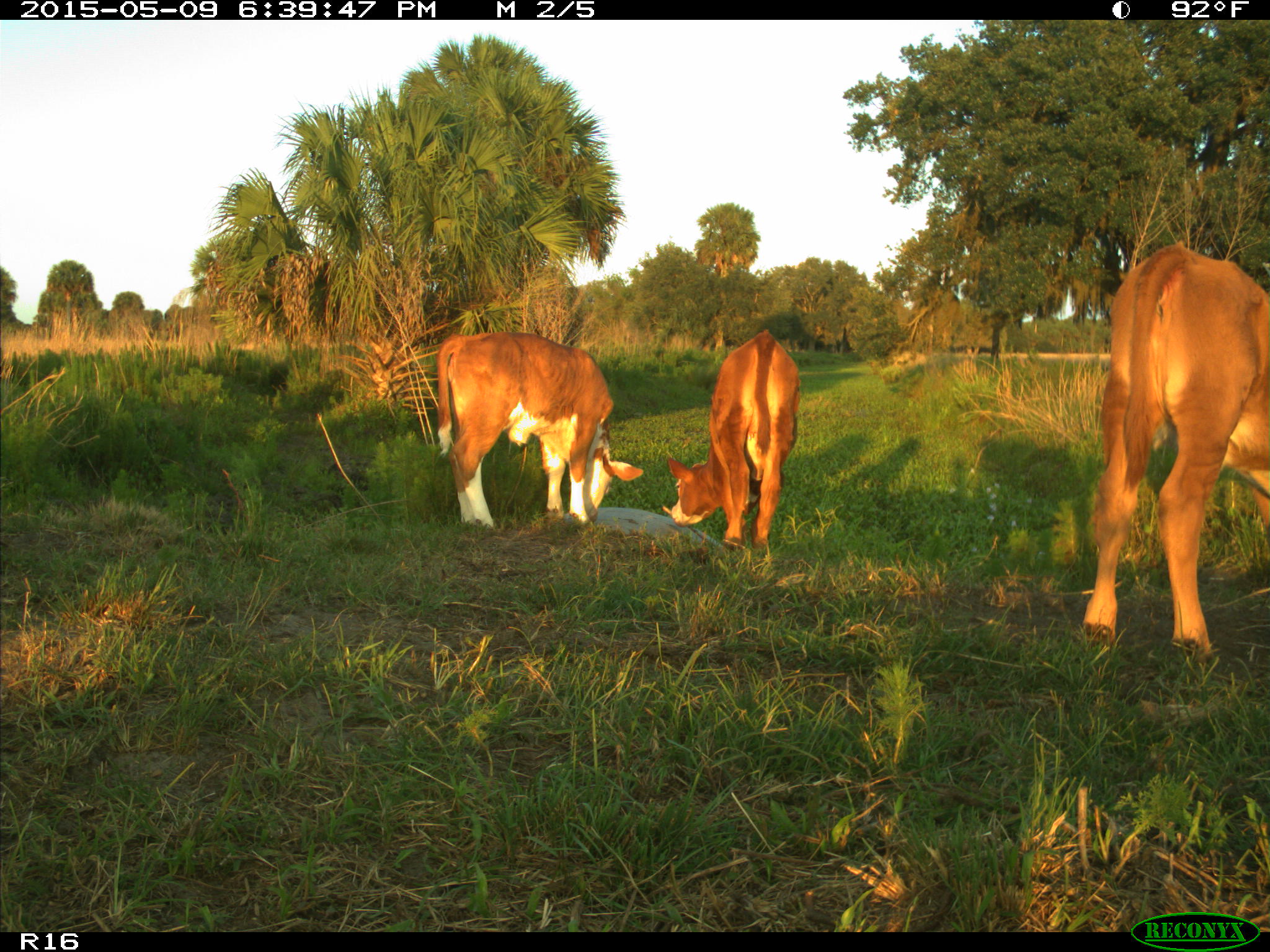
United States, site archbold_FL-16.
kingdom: Animalia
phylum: Chordata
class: Mammalia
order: Artiodactyla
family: Bovidae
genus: Bos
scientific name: Bos taurus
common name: domestic cow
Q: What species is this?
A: Bos taurus (domestic cow).